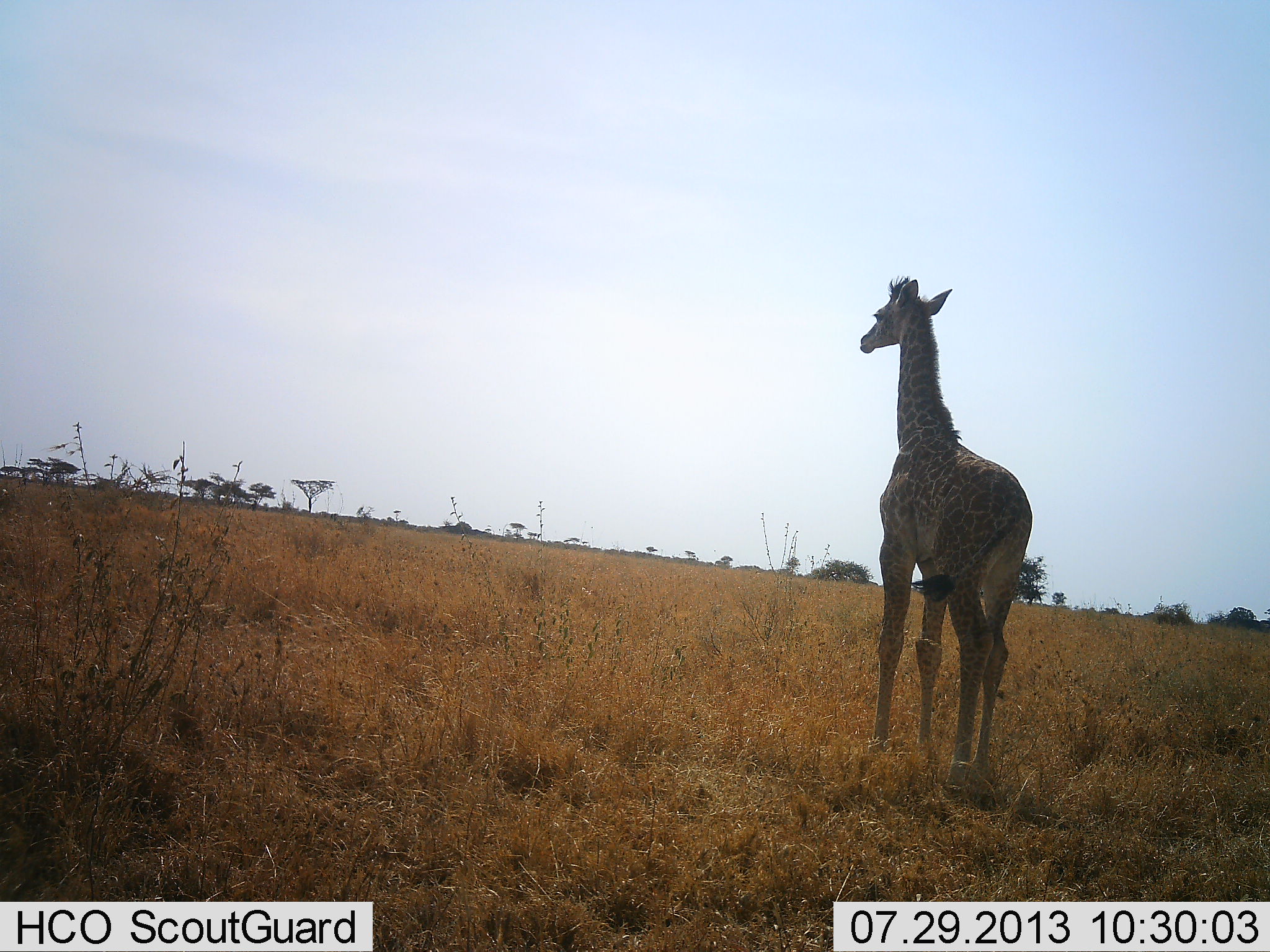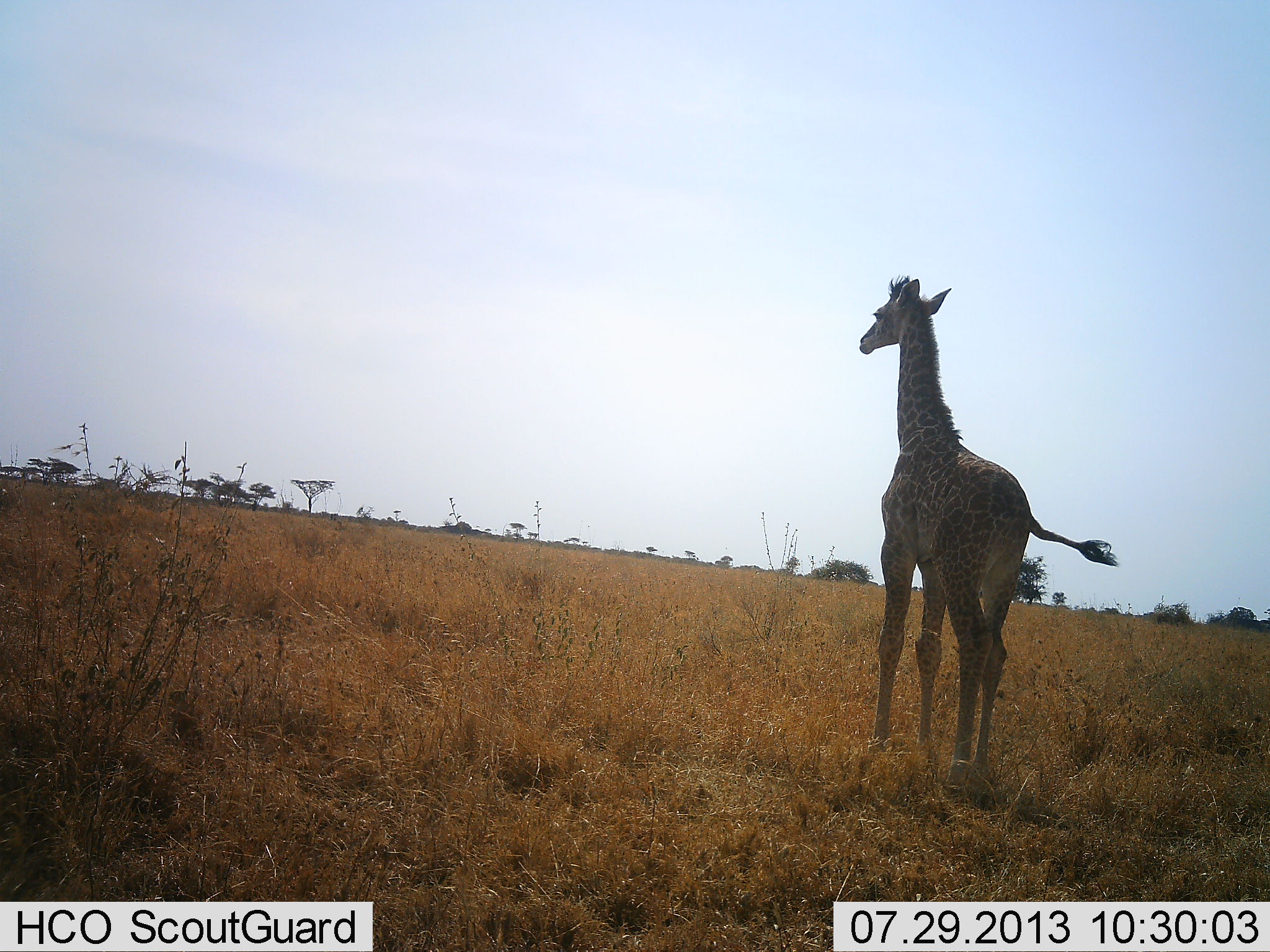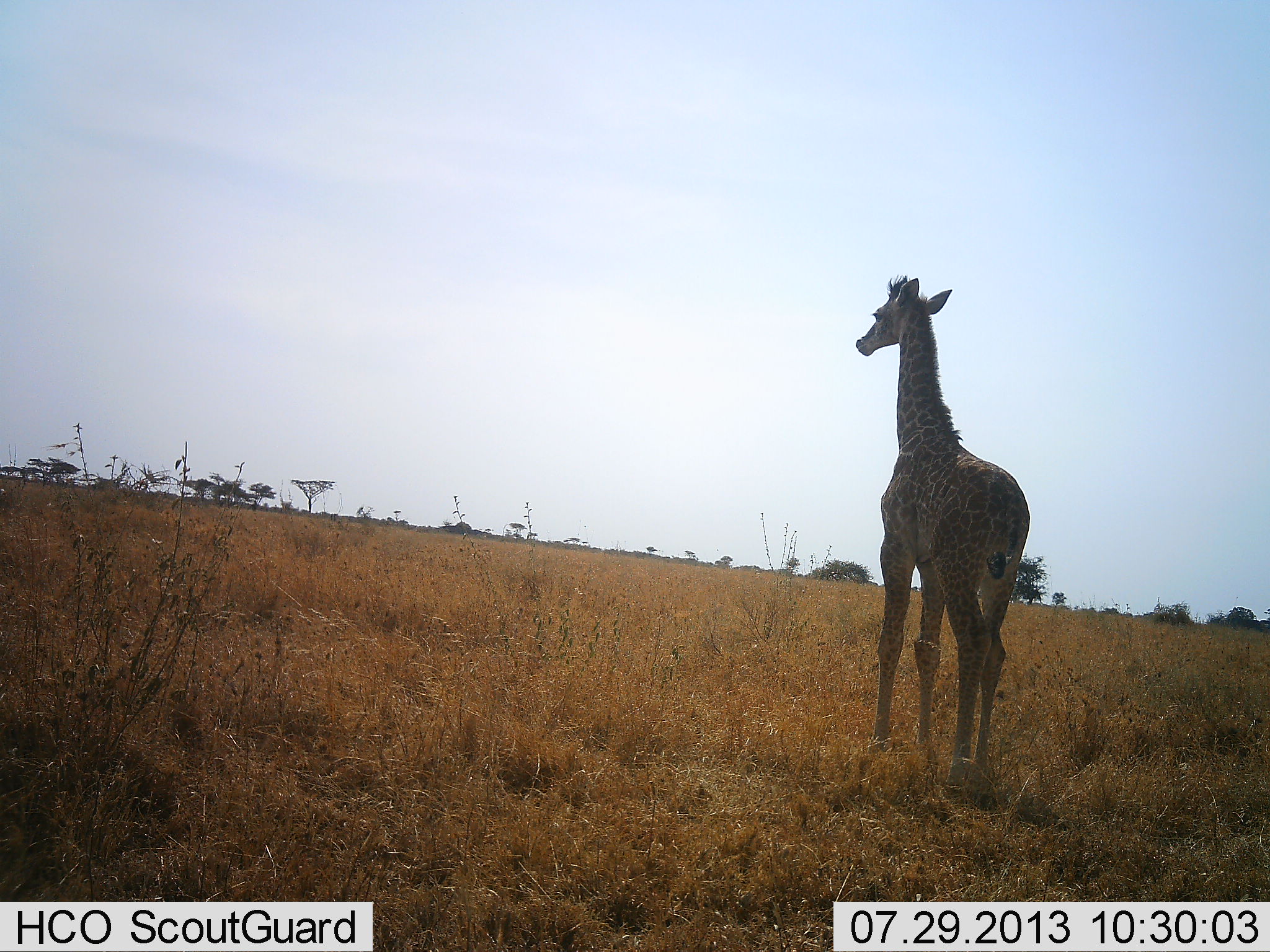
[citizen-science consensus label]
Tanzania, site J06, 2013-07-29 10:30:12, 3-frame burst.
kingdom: Animalia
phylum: Chordata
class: Mammalia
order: Artiodactyla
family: Giraffidae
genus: Giraffa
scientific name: Giraffa camelopardalis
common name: giraffe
Giraffe (Giraffa camelopardalis), count 1. Behavior (volunteer vote fractions): standing 90%, resting 0%, moving 10%, interacting 0%. Young present (vote fraction): 20%. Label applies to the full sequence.